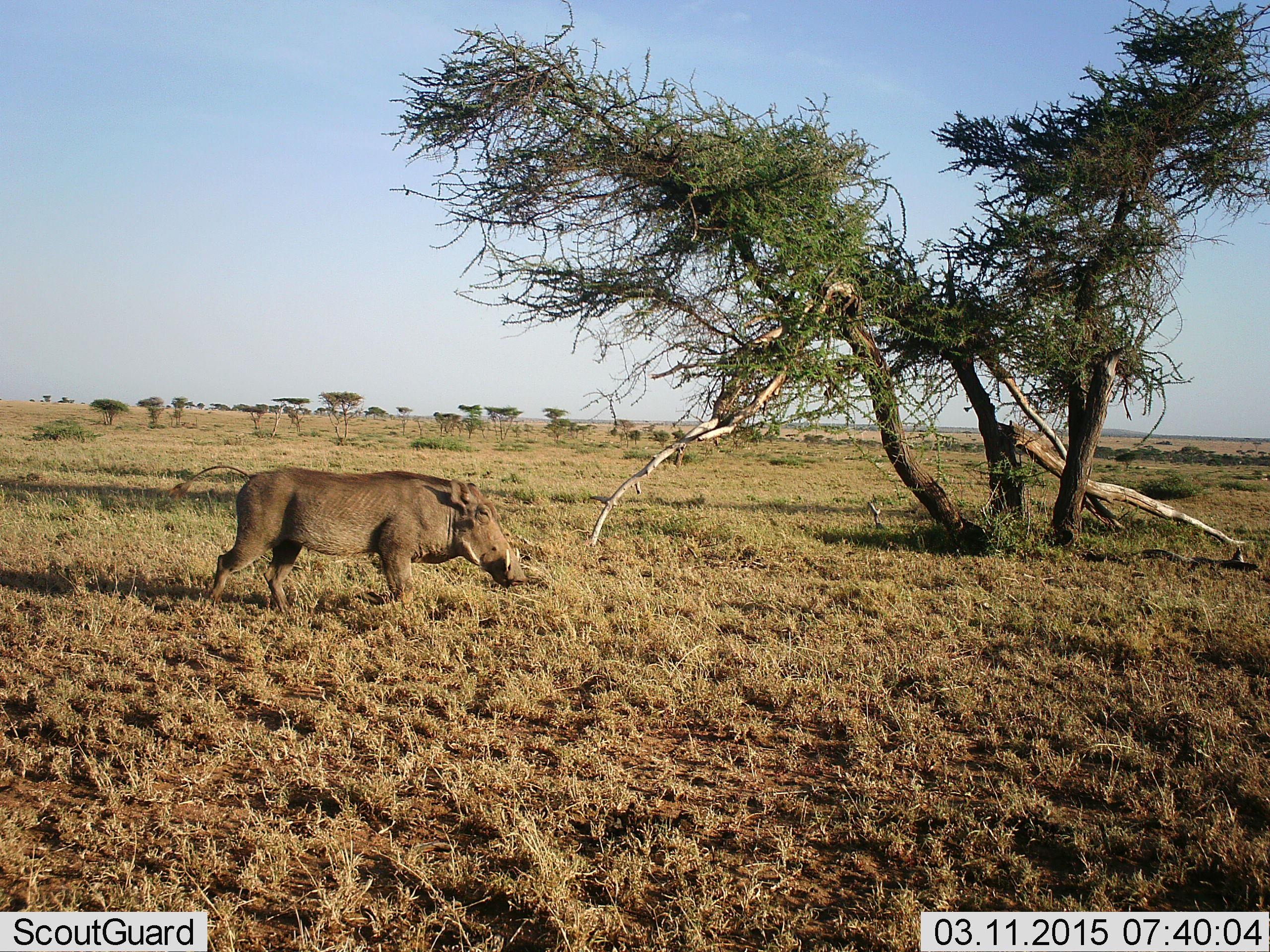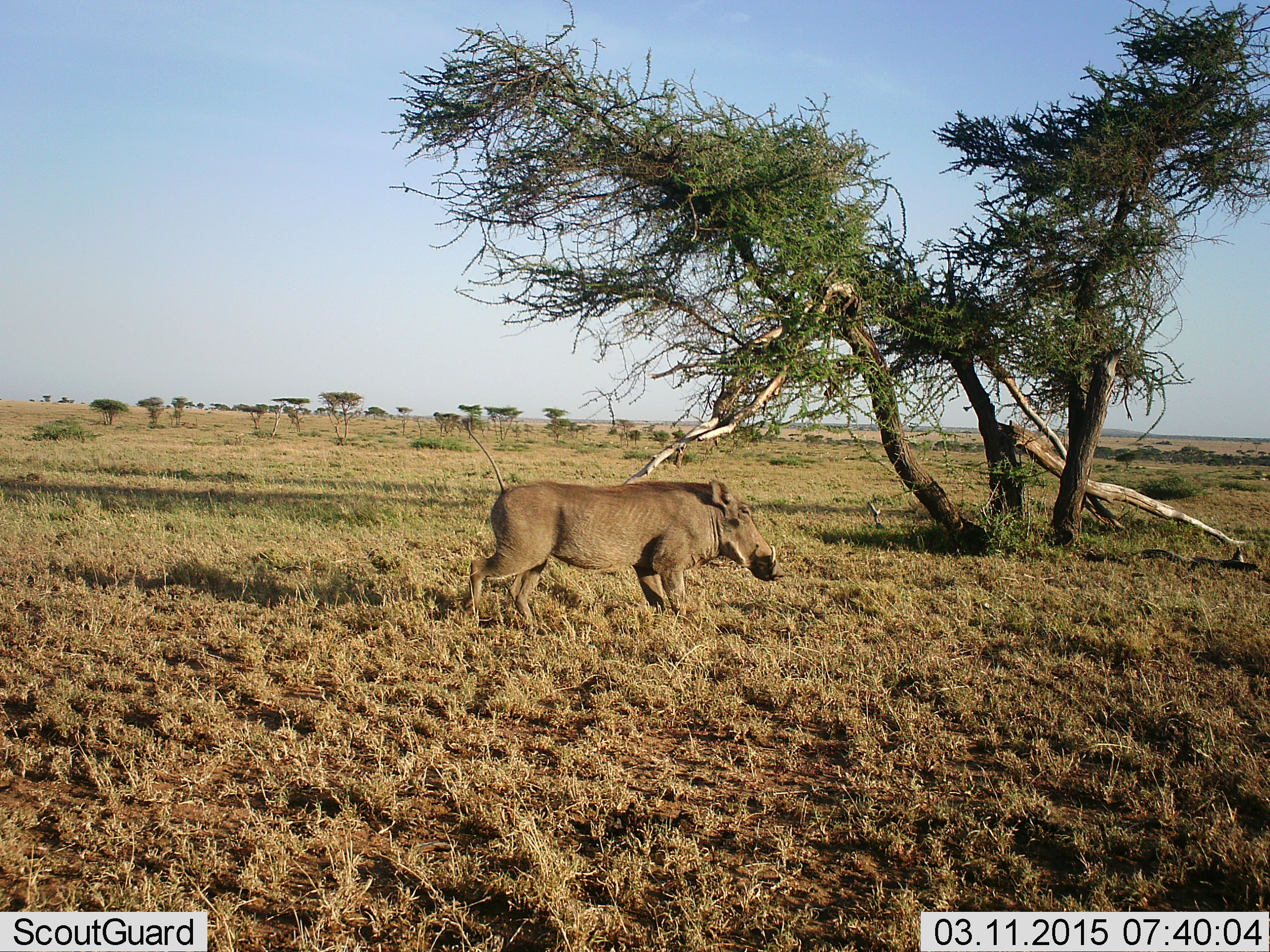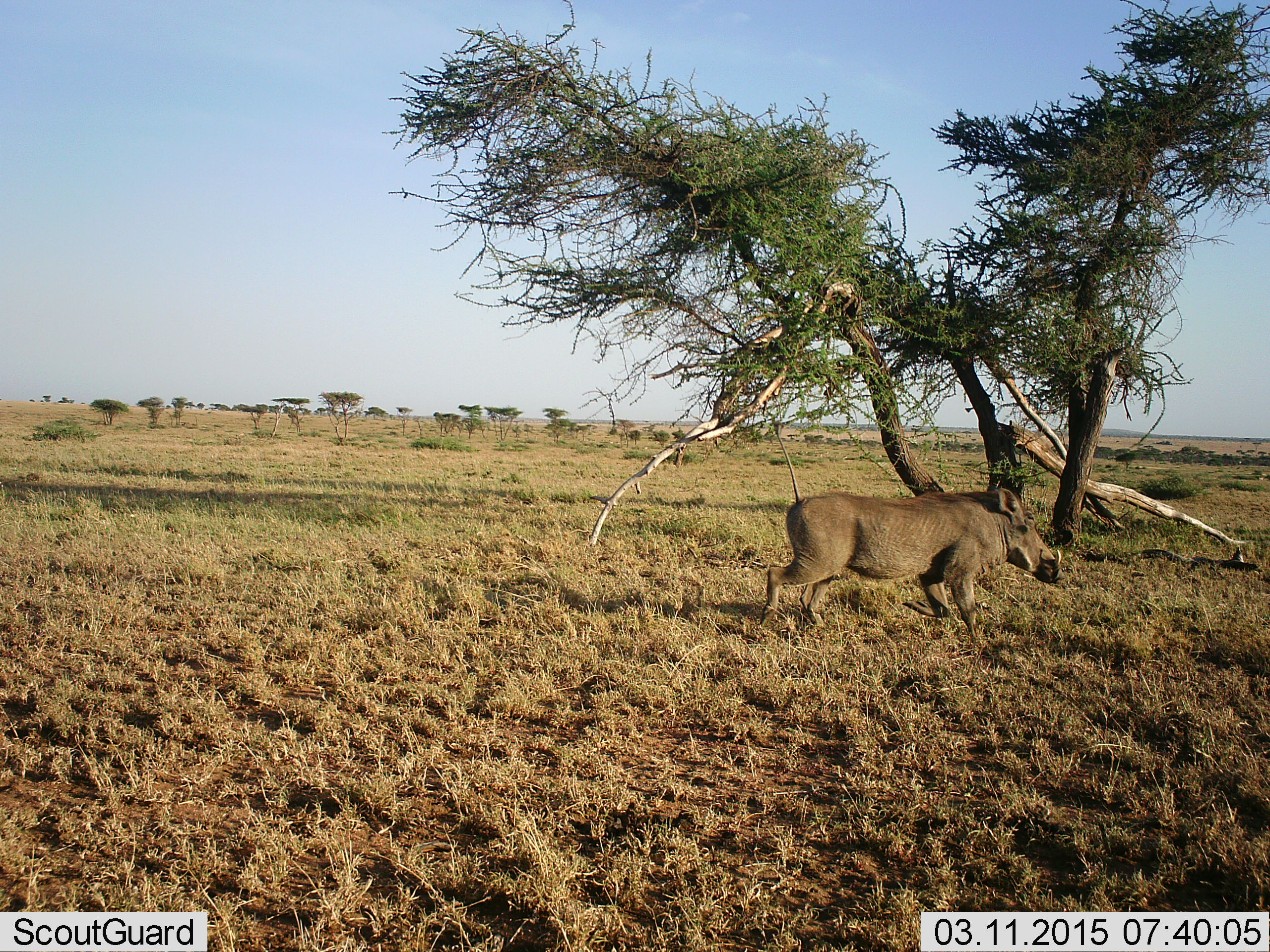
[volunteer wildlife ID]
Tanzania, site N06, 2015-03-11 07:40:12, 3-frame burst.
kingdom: Animalia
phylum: Chordata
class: Mammalia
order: Artiodactyla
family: Suidae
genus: Phacochoerus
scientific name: Phacochoerus africanus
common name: warthog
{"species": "warthog (Phacochoerus africanus)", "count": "1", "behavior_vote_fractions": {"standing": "0%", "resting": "0%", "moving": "100%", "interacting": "0%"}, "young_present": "0%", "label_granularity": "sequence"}